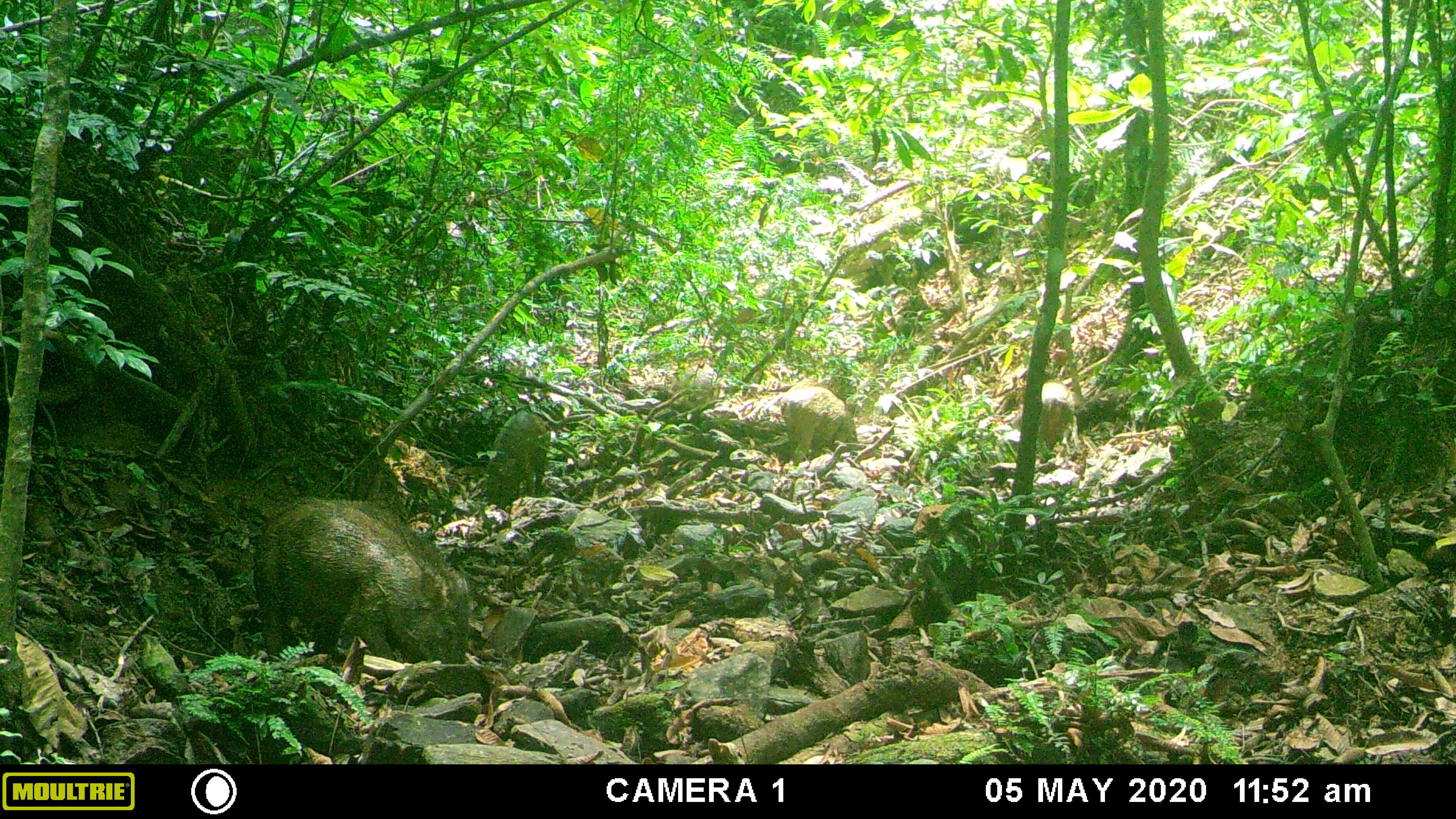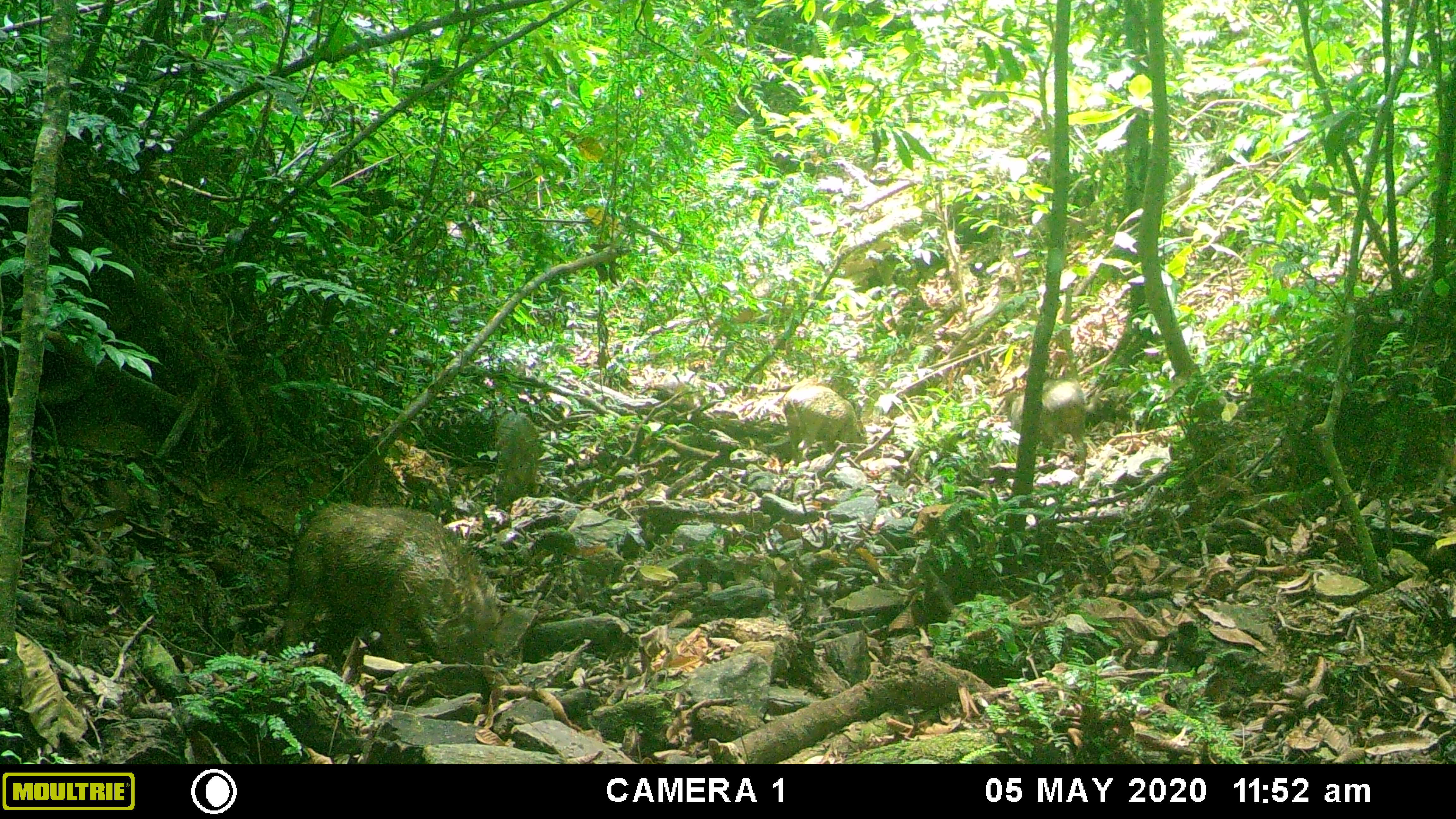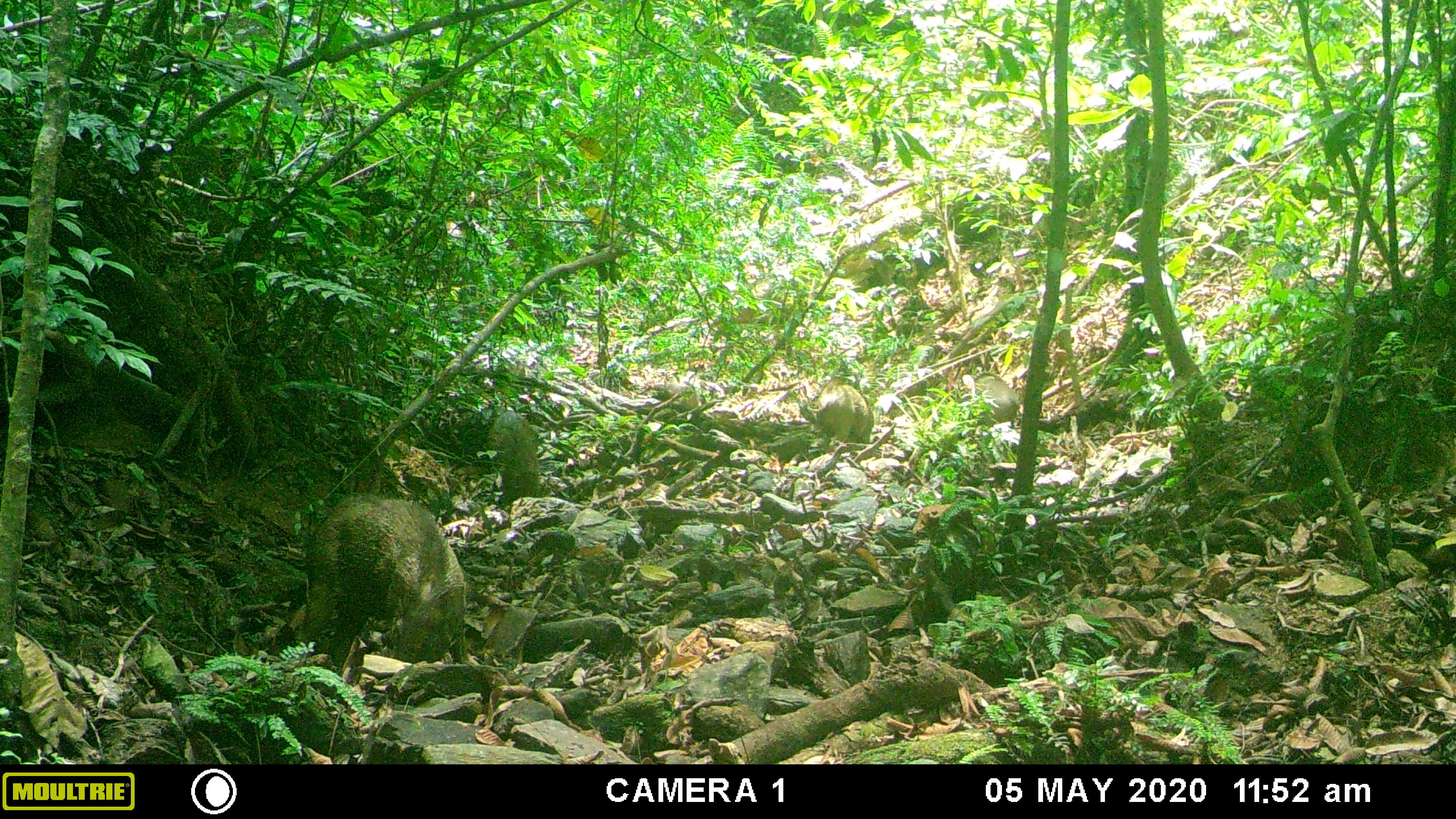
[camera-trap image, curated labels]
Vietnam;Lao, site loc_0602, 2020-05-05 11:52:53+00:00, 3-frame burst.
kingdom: Animalia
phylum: Chordata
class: Mammalia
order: Artiodactyla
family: Suidae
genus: Sus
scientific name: Sus scrofa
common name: eurasian wild pig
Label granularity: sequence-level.